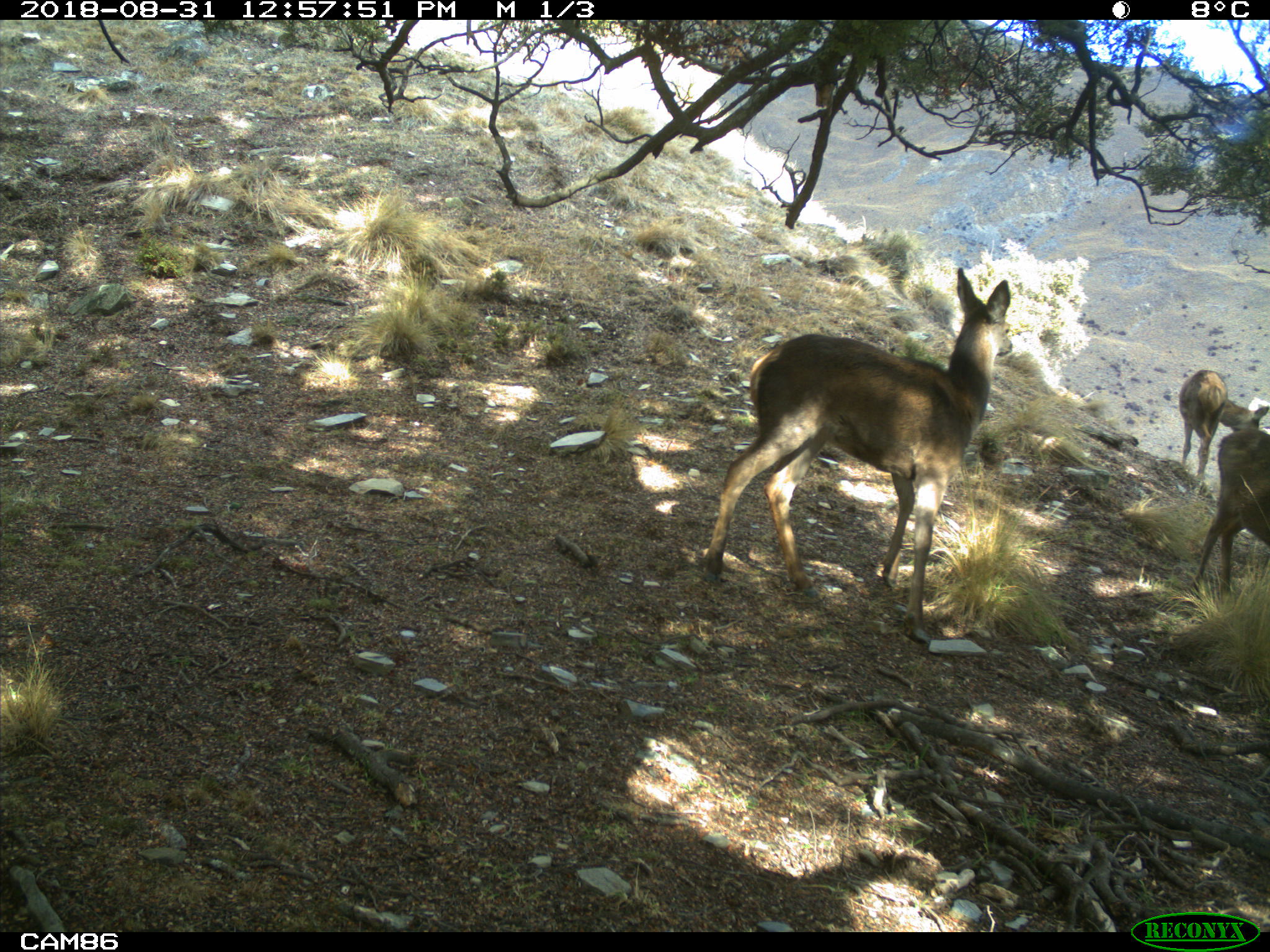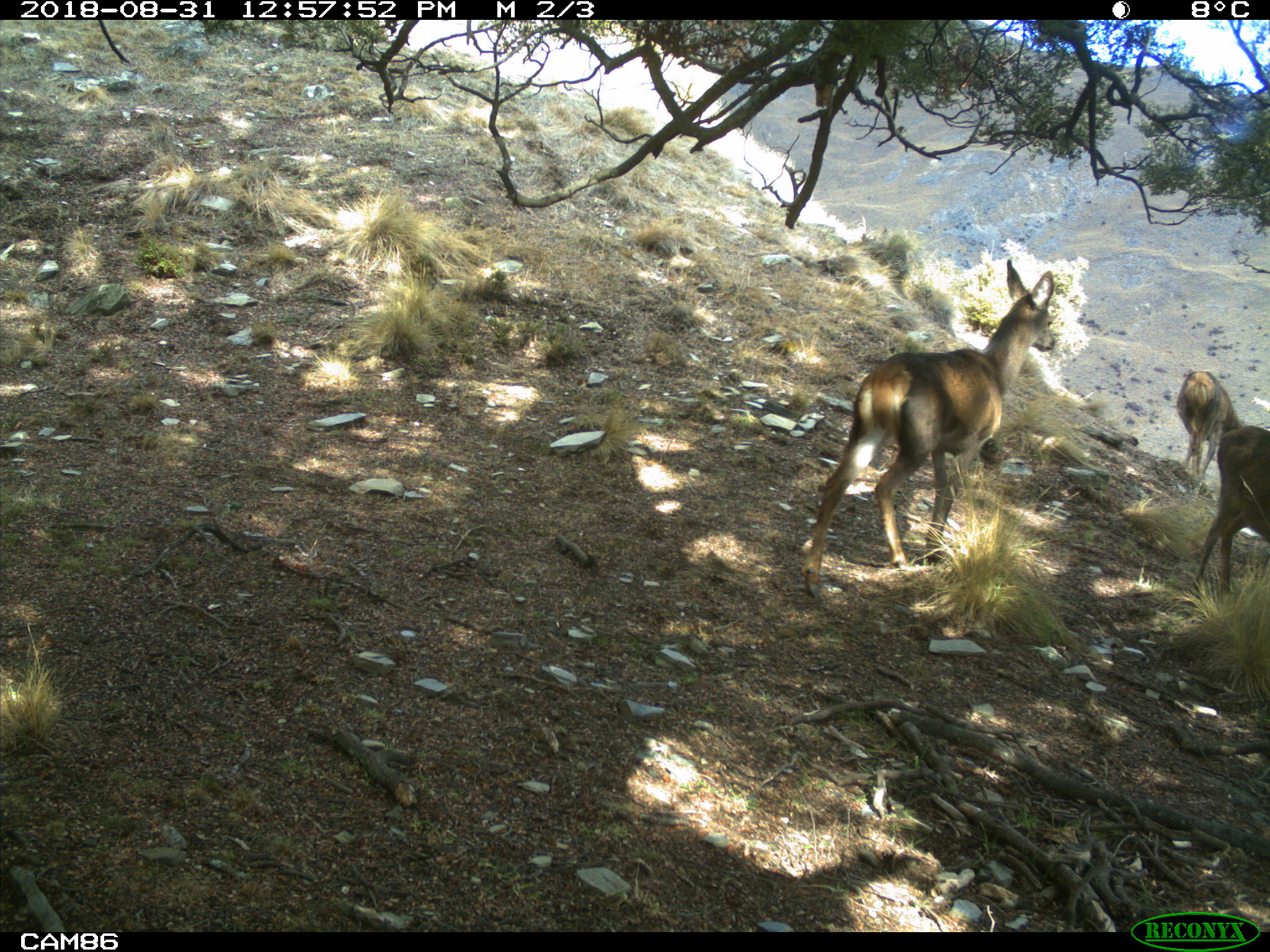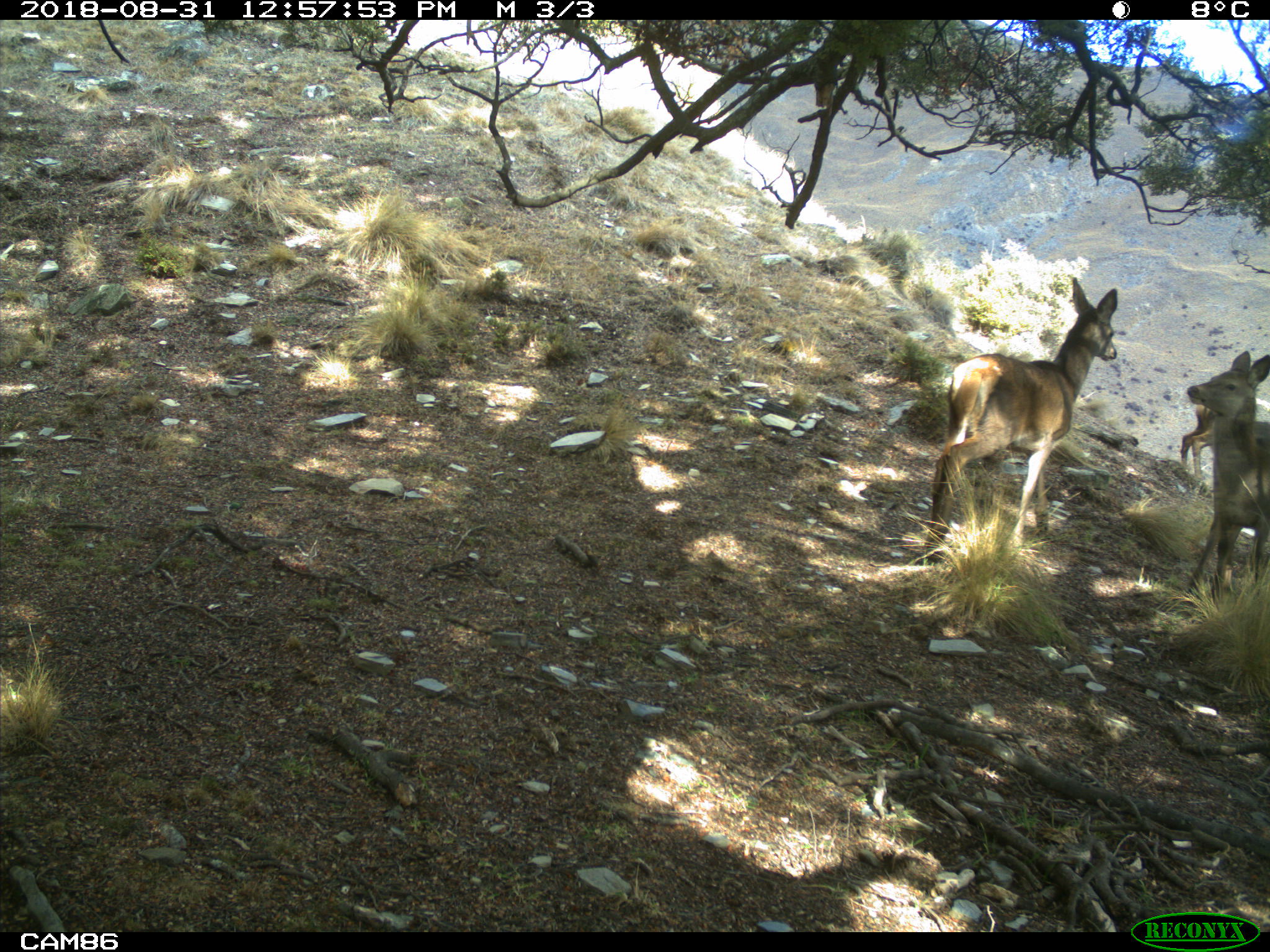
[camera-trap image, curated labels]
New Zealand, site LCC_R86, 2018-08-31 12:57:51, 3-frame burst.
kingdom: Animalia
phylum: Chordata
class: Mammalia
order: Artiodactyla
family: Cervidae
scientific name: Cervidae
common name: deer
Deer (Cervidae).